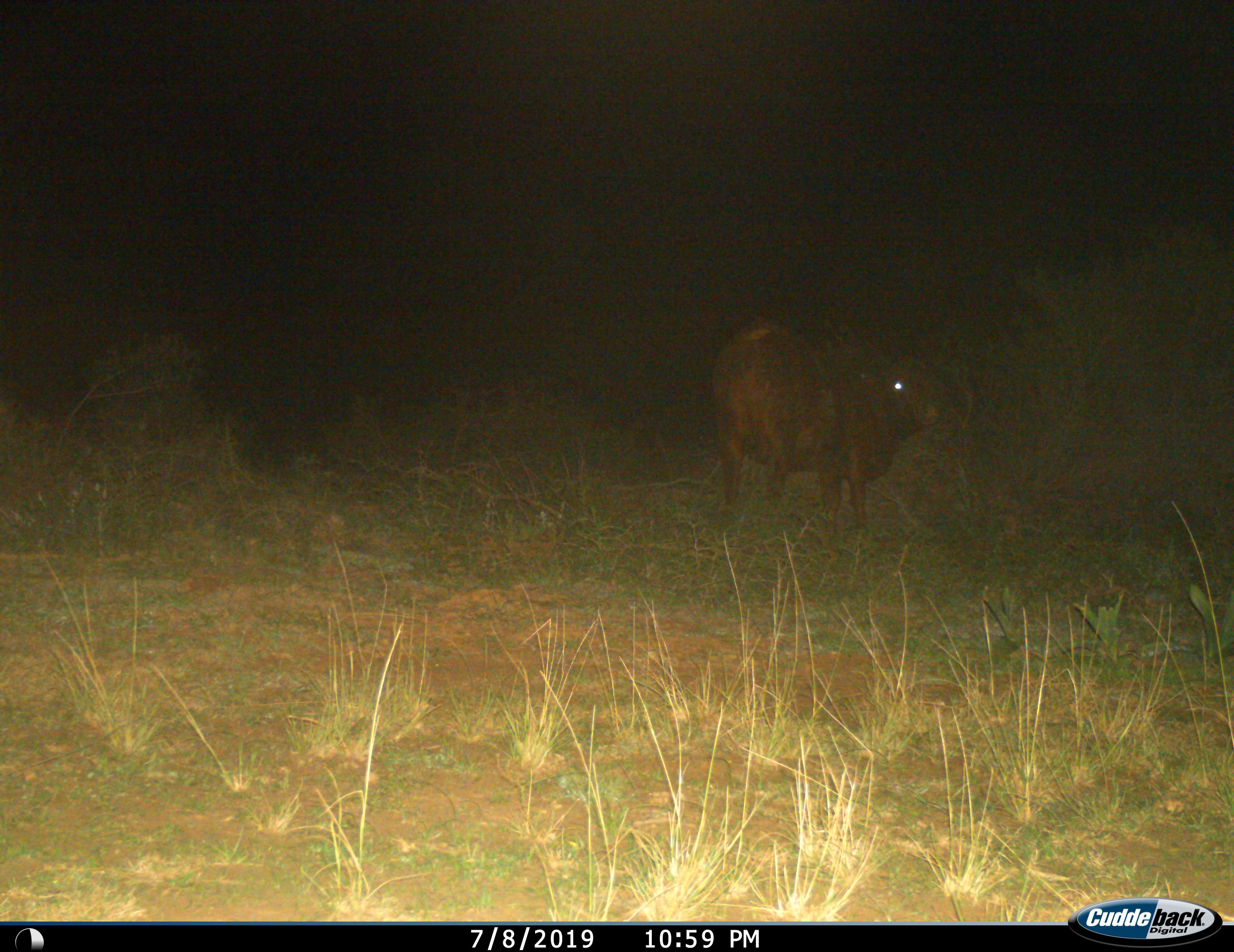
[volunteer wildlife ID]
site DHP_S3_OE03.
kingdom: Animalia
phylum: Chordata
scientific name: Vertebrata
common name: domestic animal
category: domesticanimal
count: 1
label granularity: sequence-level